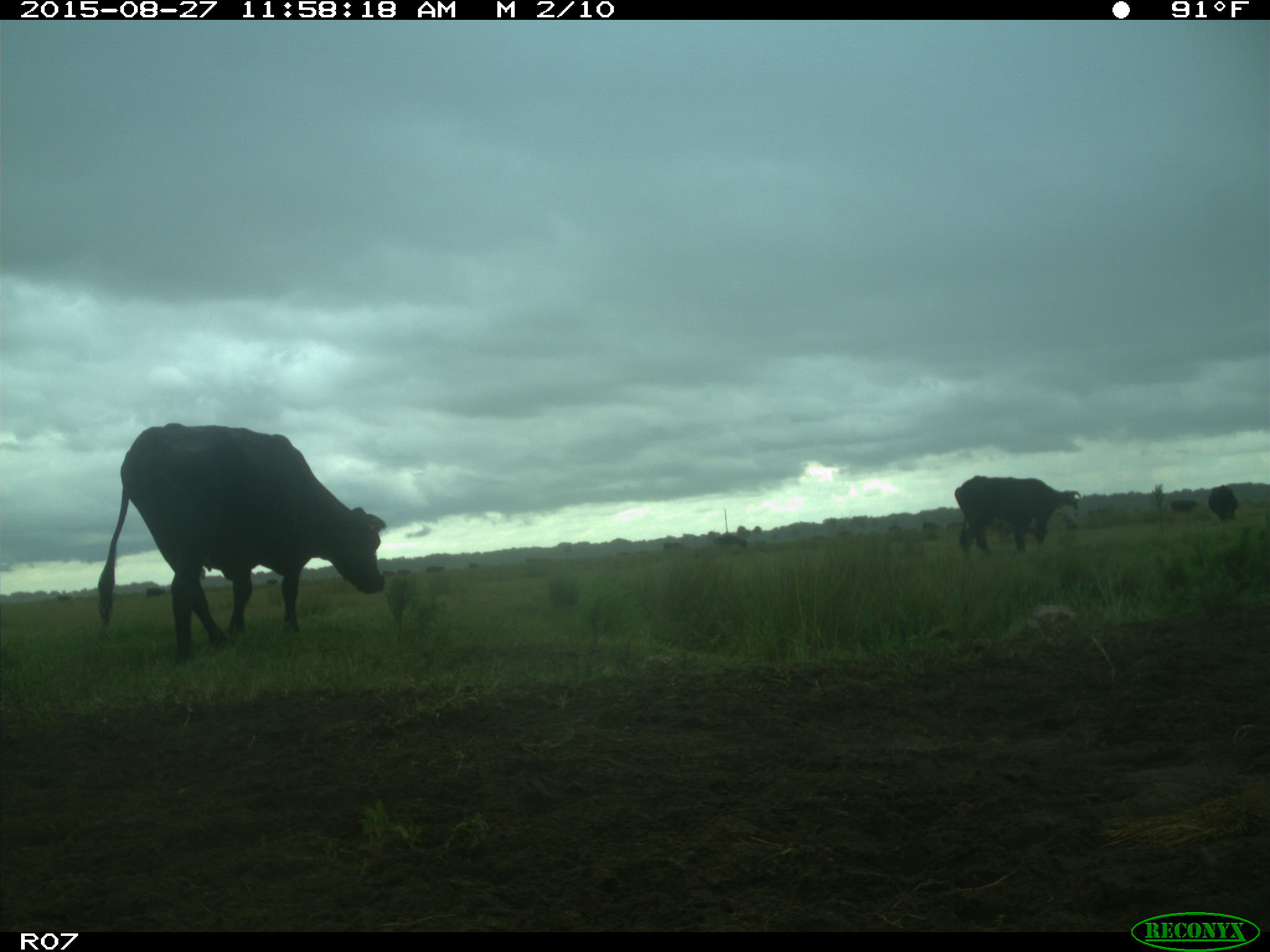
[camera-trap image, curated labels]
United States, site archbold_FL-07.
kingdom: Animalia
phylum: Chordata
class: Mammalia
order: Artiodactyla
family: Bovidae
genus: Bos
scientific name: Bos taurus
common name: domestic cow